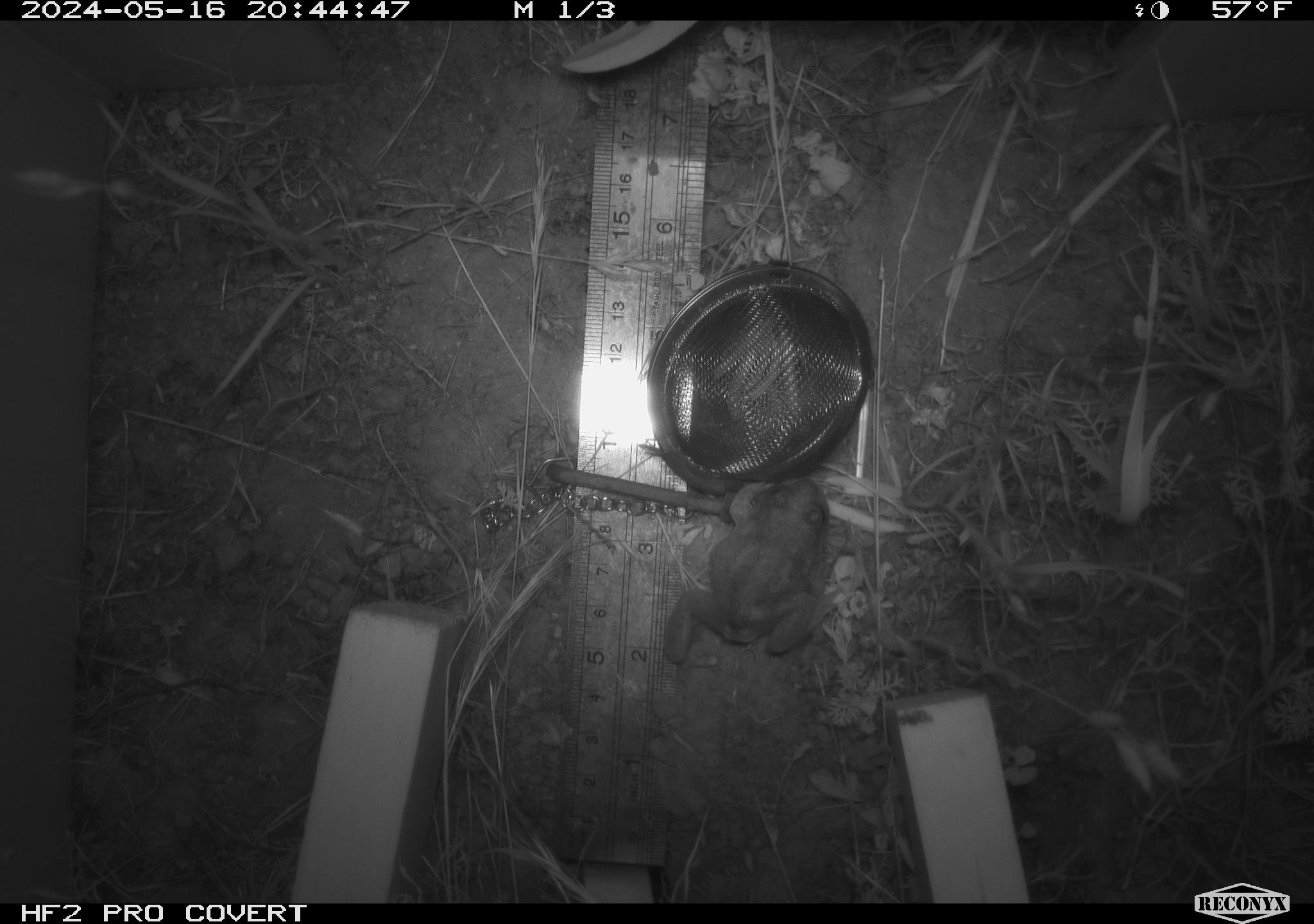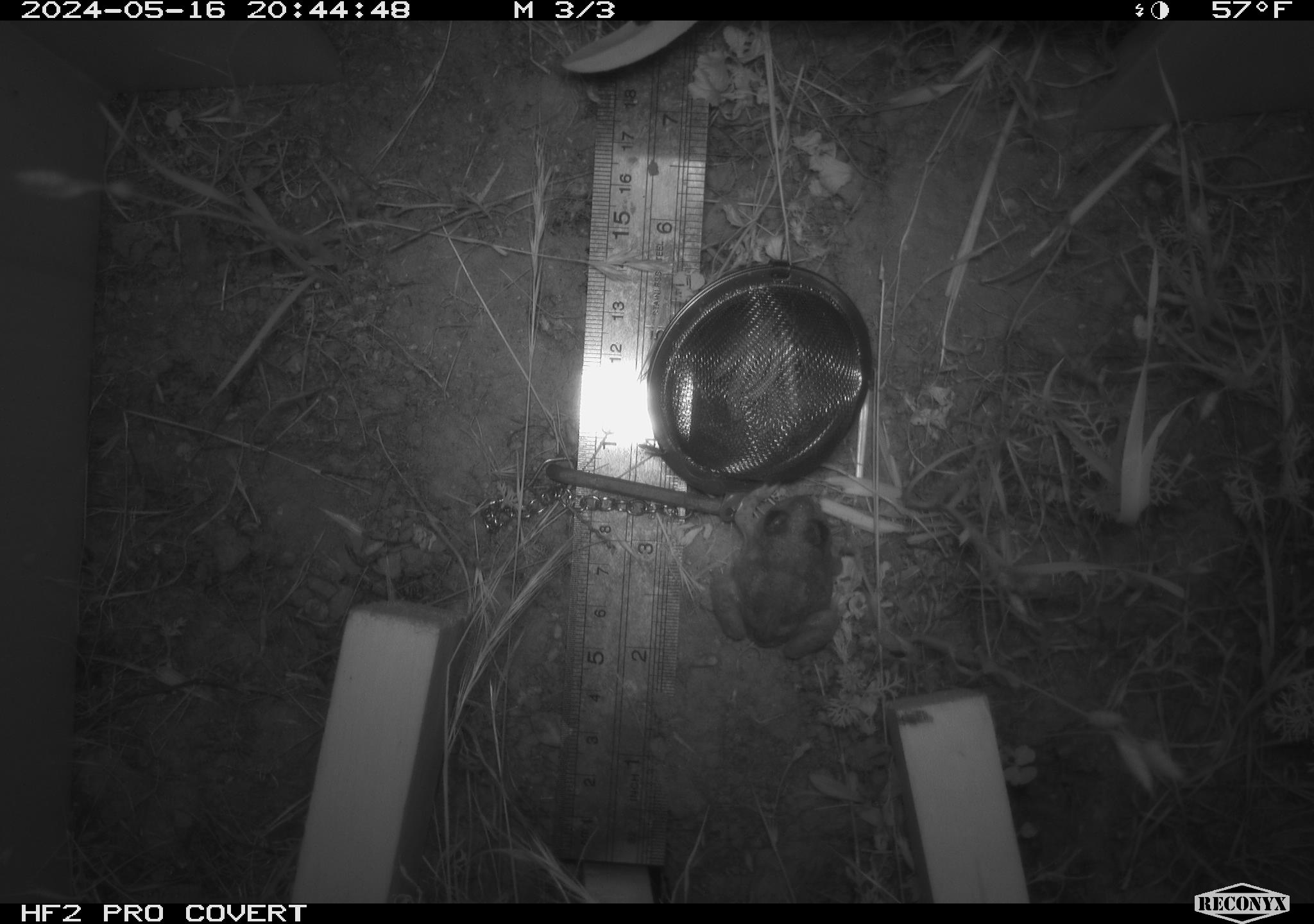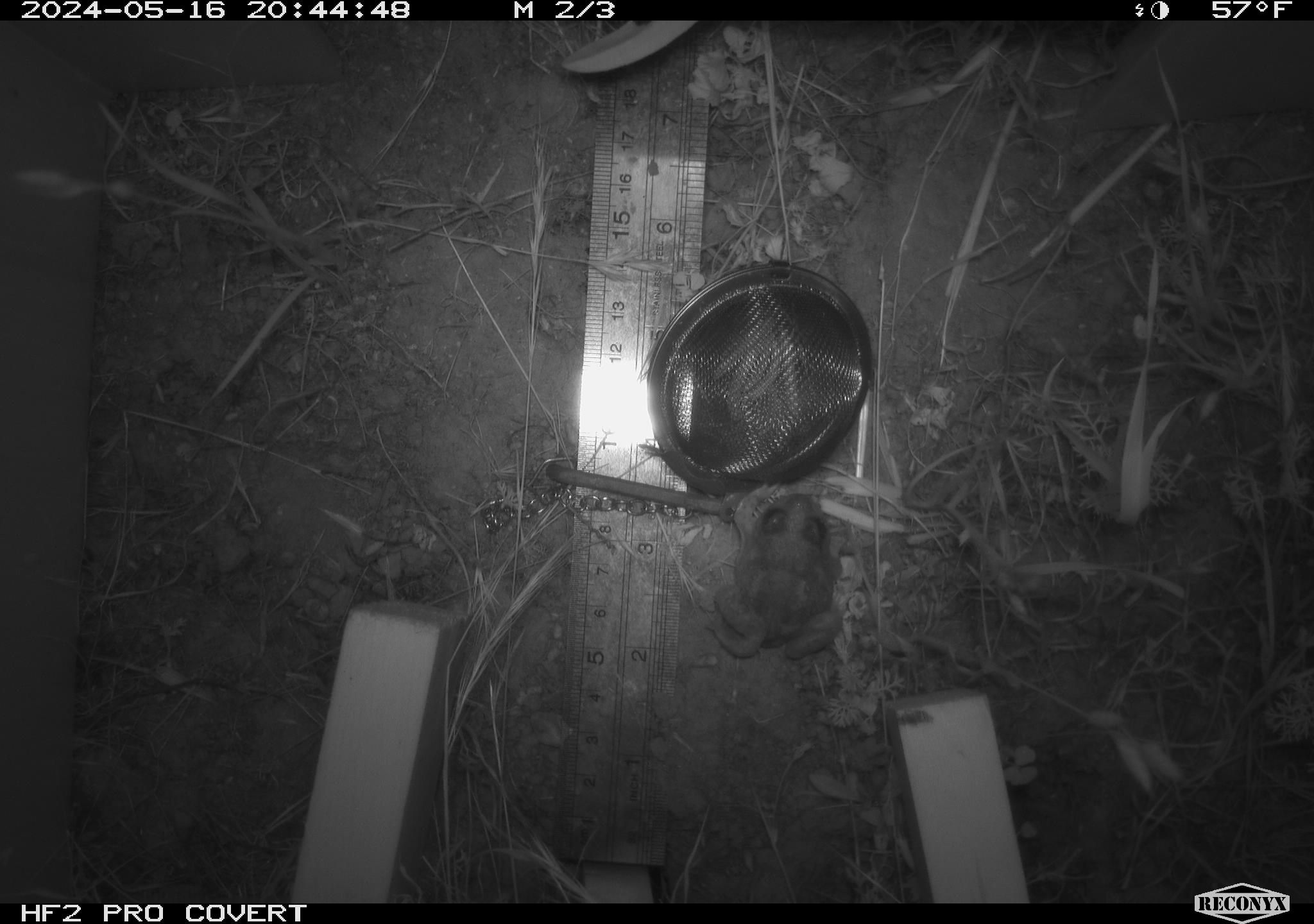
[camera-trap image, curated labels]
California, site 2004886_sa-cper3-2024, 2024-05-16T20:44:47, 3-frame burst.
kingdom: Animalia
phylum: Chordata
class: Amphibia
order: Anura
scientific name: Anura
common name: frogs